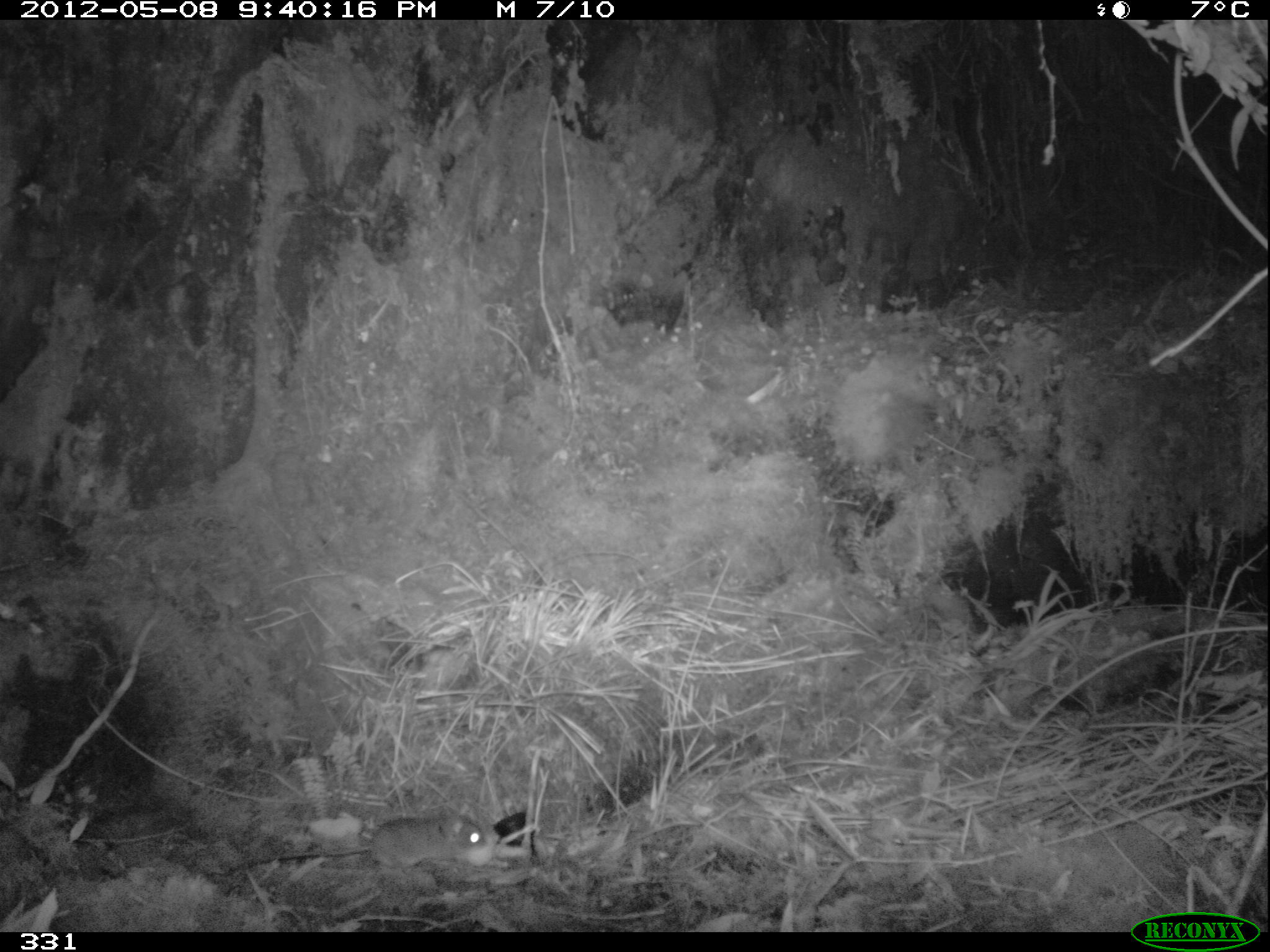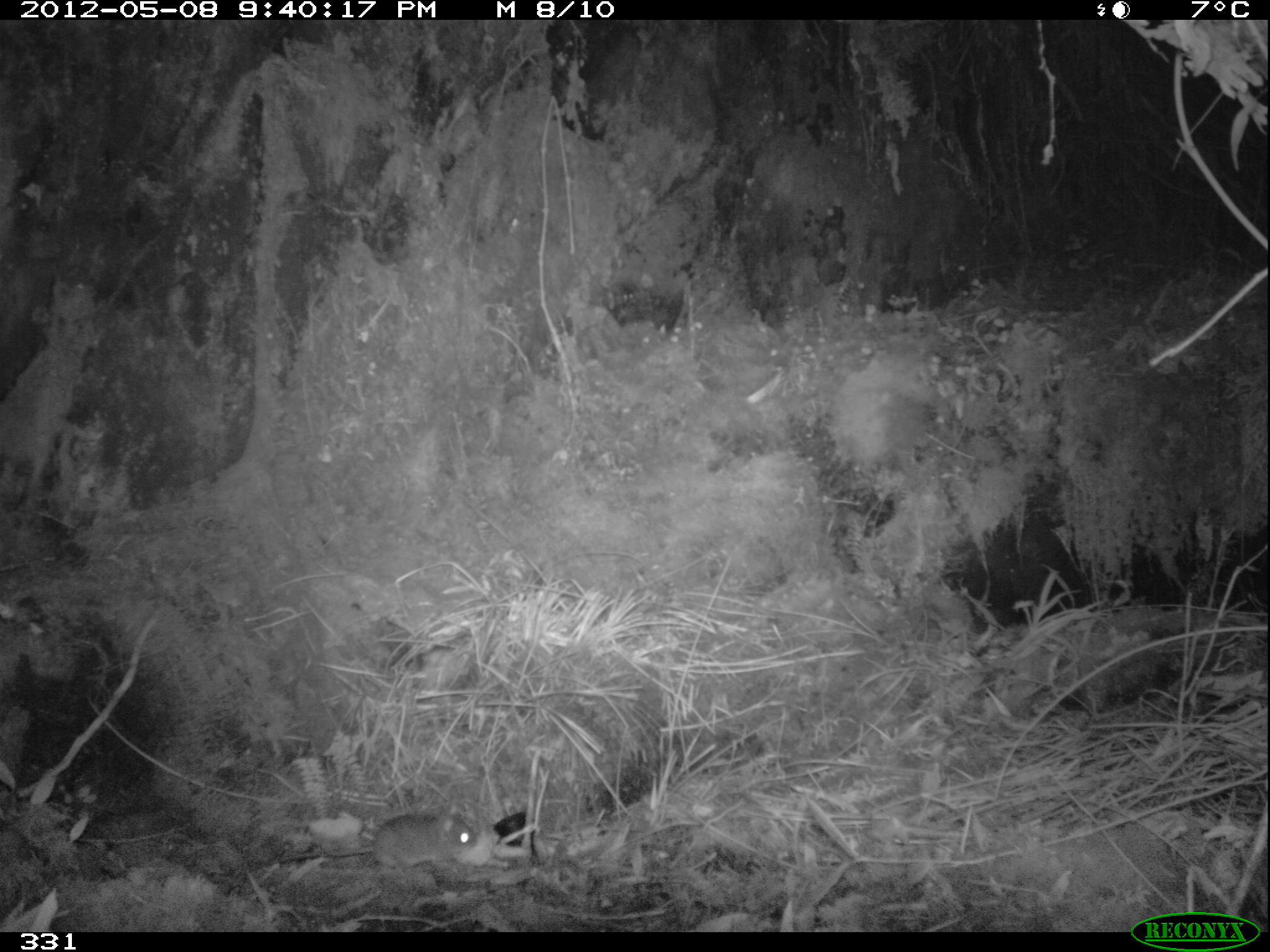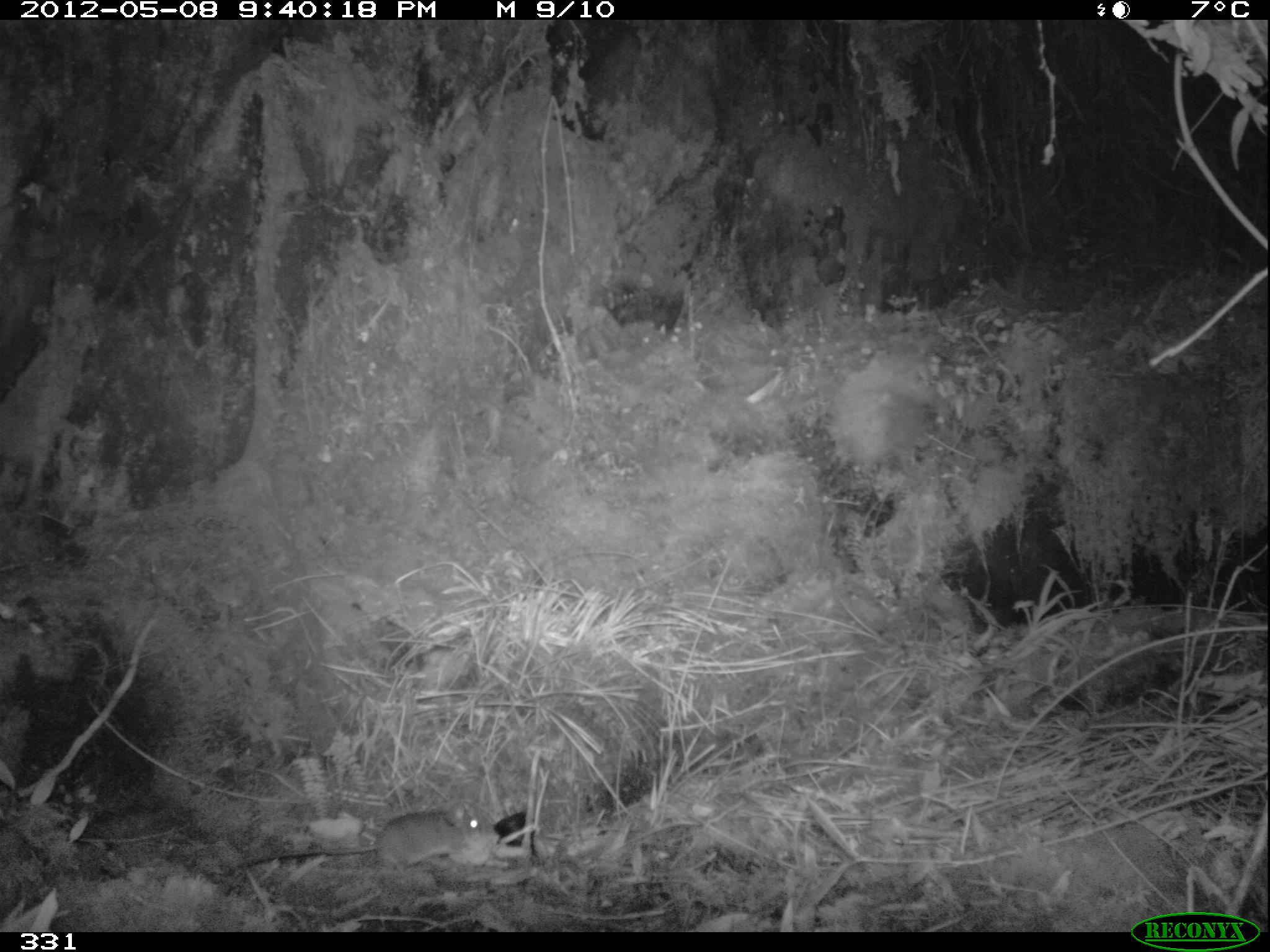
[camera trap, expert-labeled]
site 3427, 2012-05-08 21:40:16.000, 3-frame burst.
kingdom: Animalia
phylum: Chordata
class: Mammalia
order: Rodentia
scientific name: Rodentia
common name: rodents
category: unknown rodent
Unknown rodent (rodents) (Rodentia).